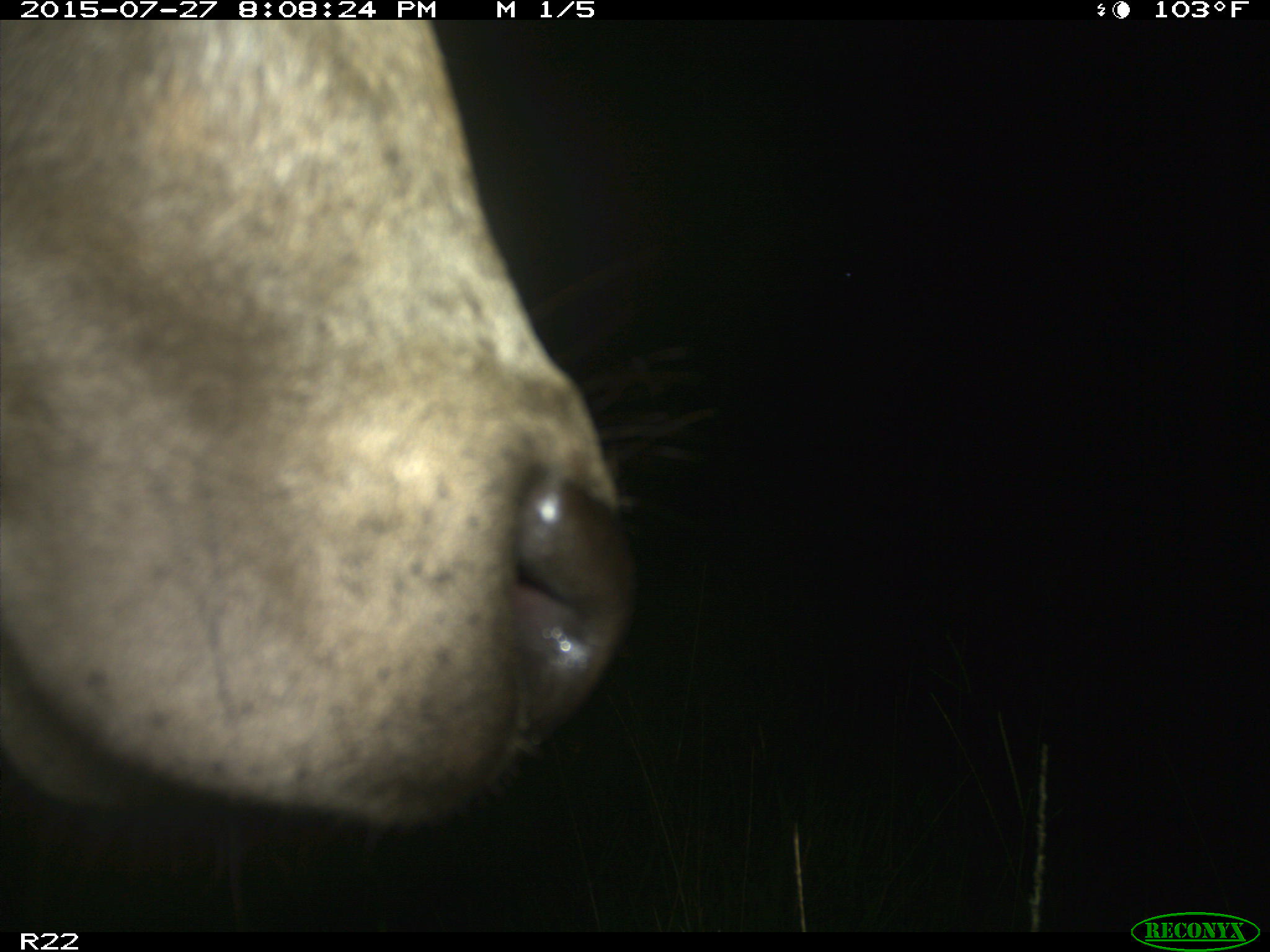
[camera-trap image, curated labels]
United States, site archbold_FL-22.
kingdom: Animalia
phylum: Chordata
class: Mammalia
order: Artiodactyla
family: Bovidae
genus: Bos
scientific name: Bos taurus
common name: domestic cow